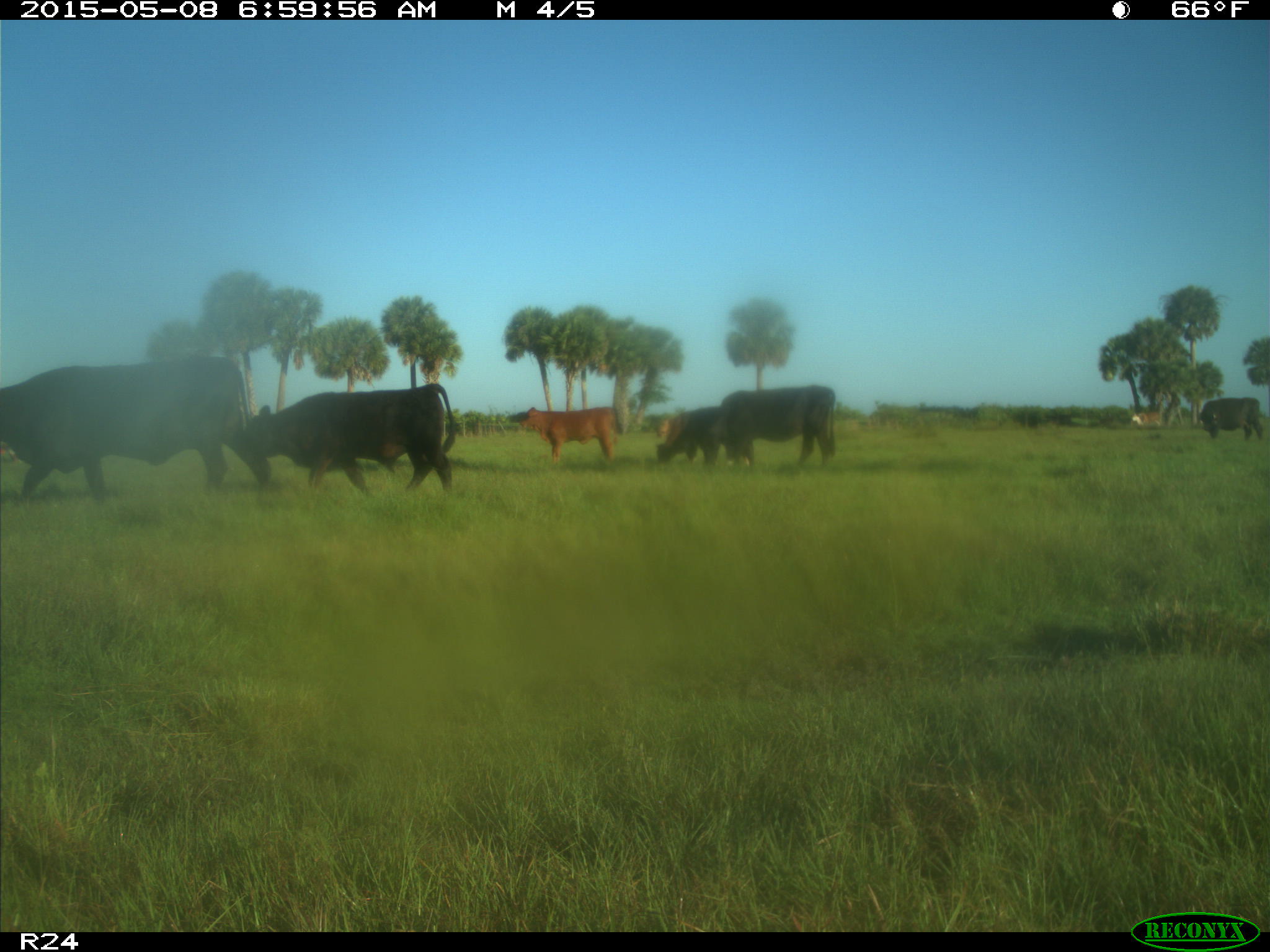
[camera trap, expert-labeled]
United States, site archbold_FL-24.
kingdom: Animalia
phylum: Chordata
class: Mammalia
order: Artiodactyla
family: Bovidae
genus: Bos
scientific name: Bos taurus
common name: domestic cow